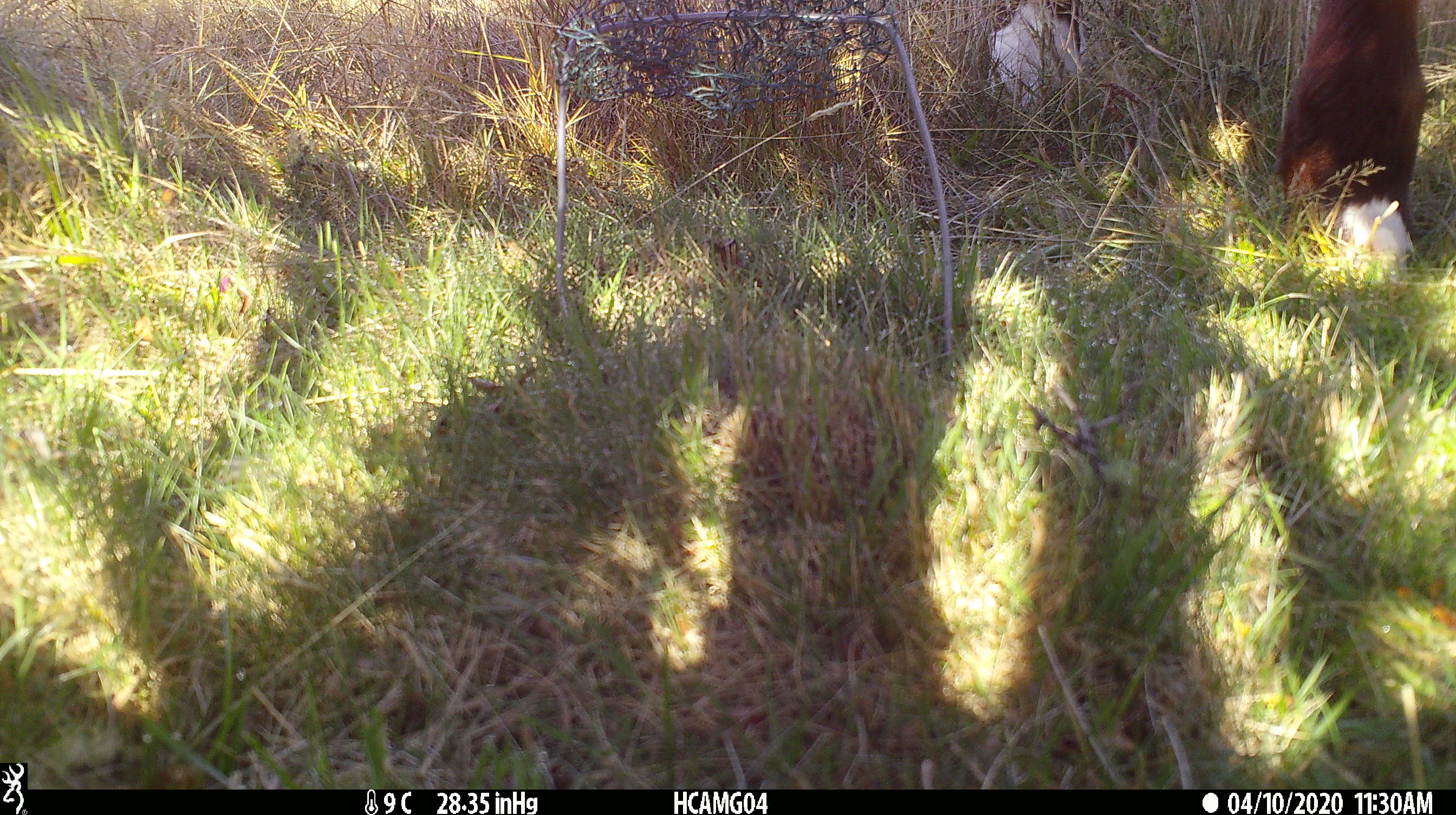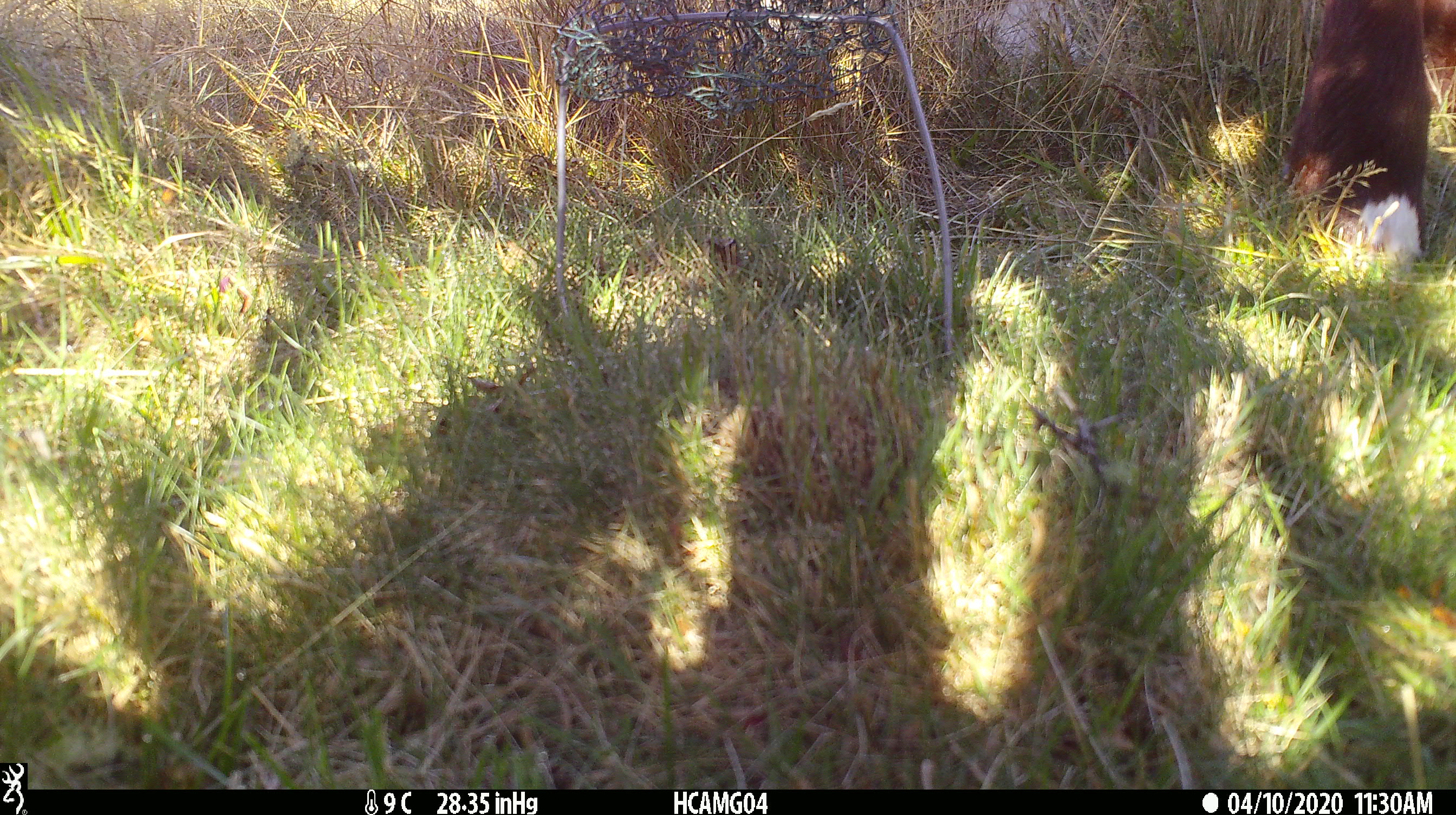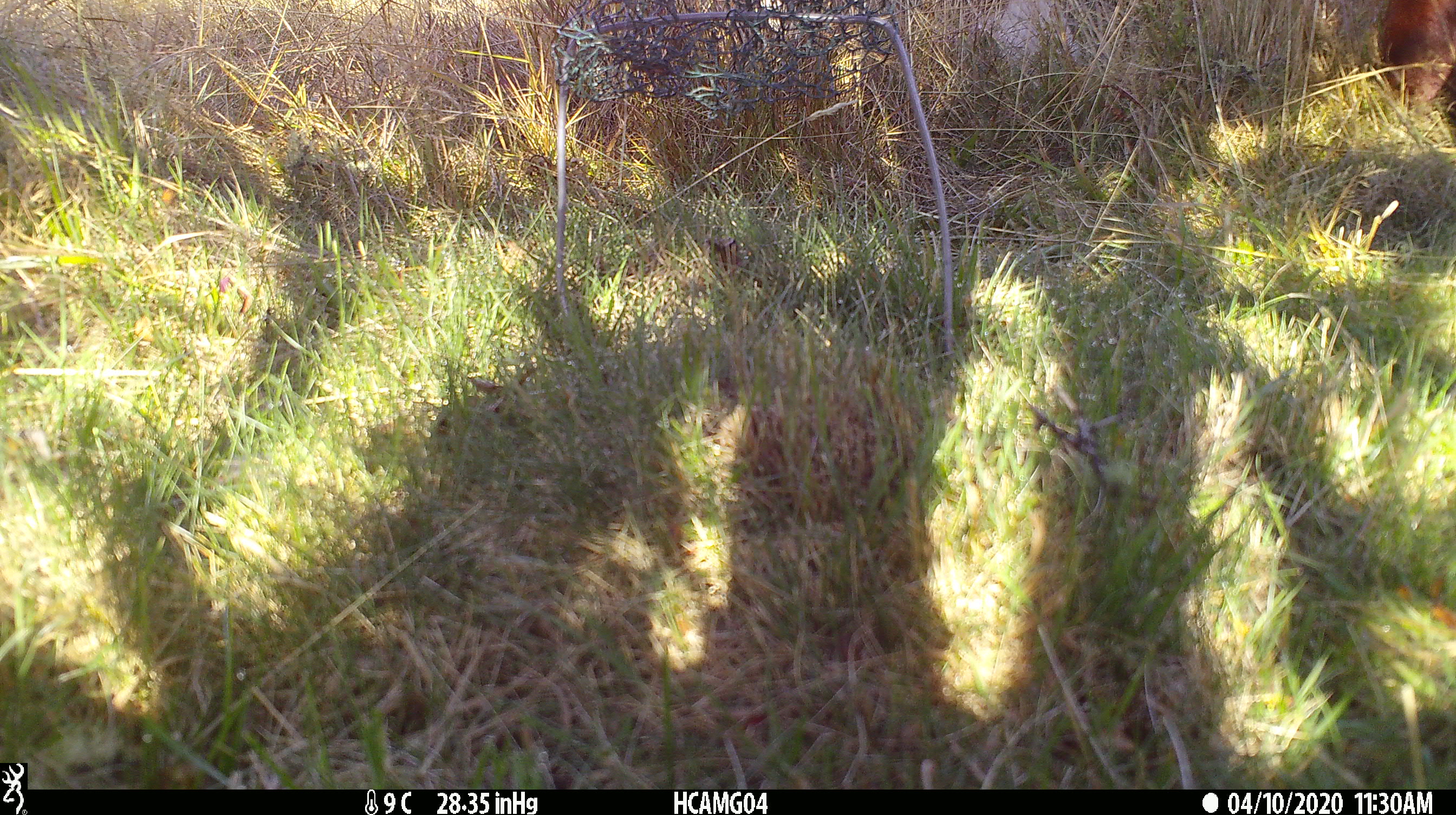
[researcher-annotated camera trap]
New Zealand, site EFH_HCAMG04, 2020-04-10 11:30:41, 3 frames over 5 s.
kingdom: Animalia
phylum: Chordata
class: Mammalia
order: Artiodactyla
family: Bovidae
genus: Bos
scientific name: Bos taurus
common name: domestic cow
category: cow